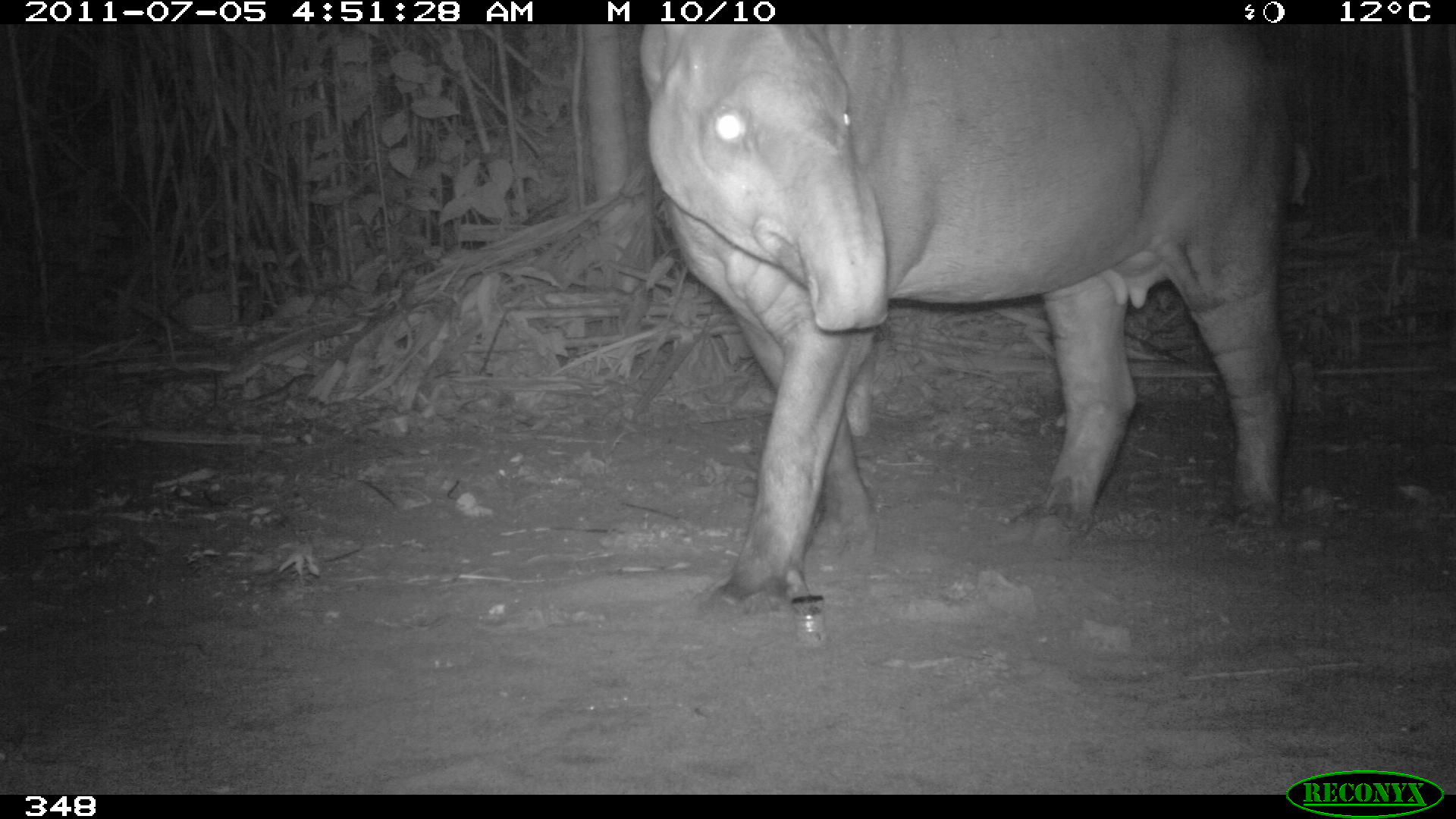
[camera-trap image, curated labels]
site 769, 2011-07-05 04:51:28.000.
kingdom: Animalia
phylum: Chordata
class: Mammalia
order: Perissodactyla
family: Tapiridae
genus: Tapirus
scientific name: Tapirus terrestris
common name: south american tapir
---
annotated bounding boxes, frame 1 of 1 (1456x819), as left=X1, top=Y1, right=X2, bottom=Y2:
tapirus terrestris: left=633, top=21, right=1312, bottom=614